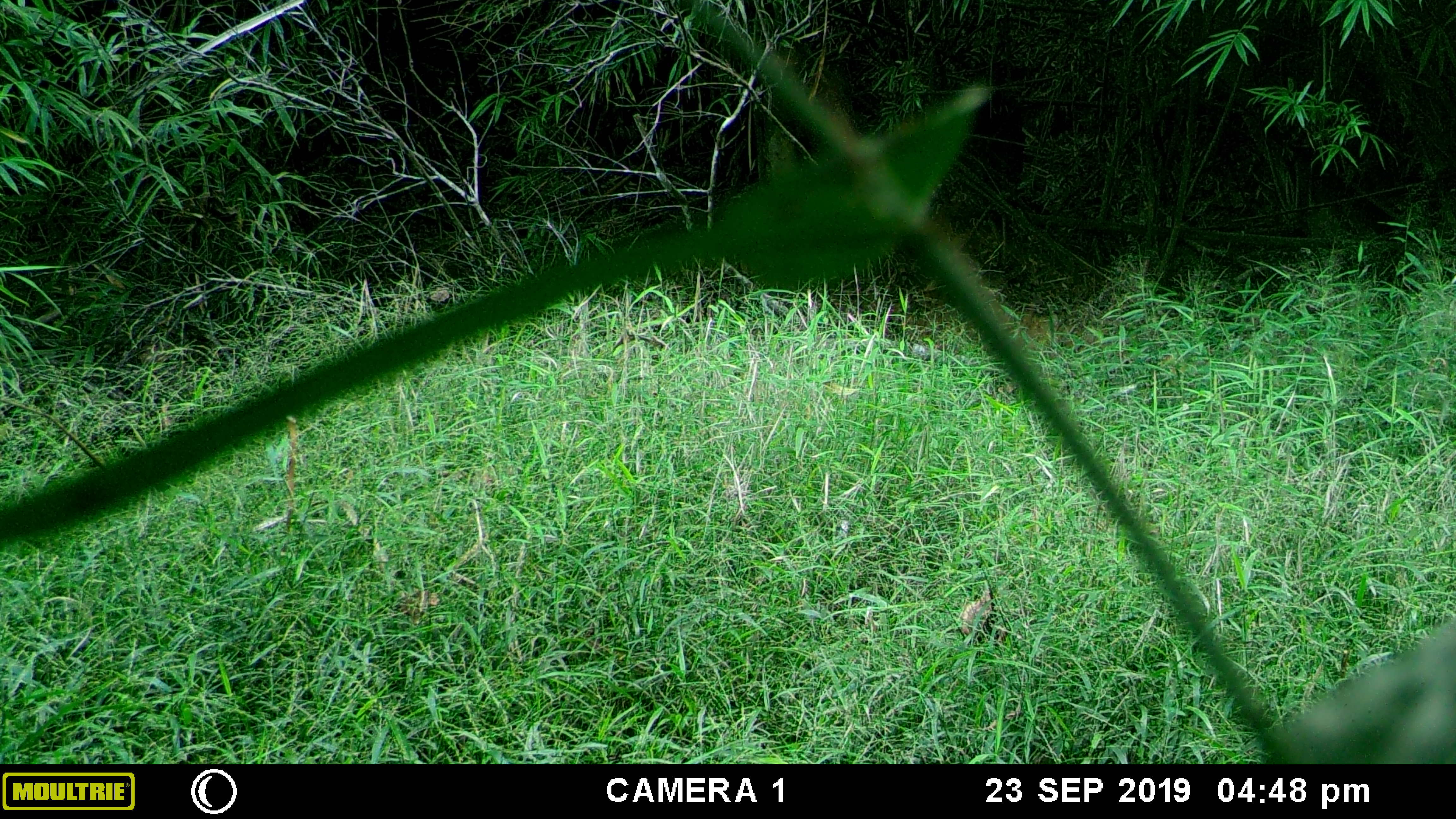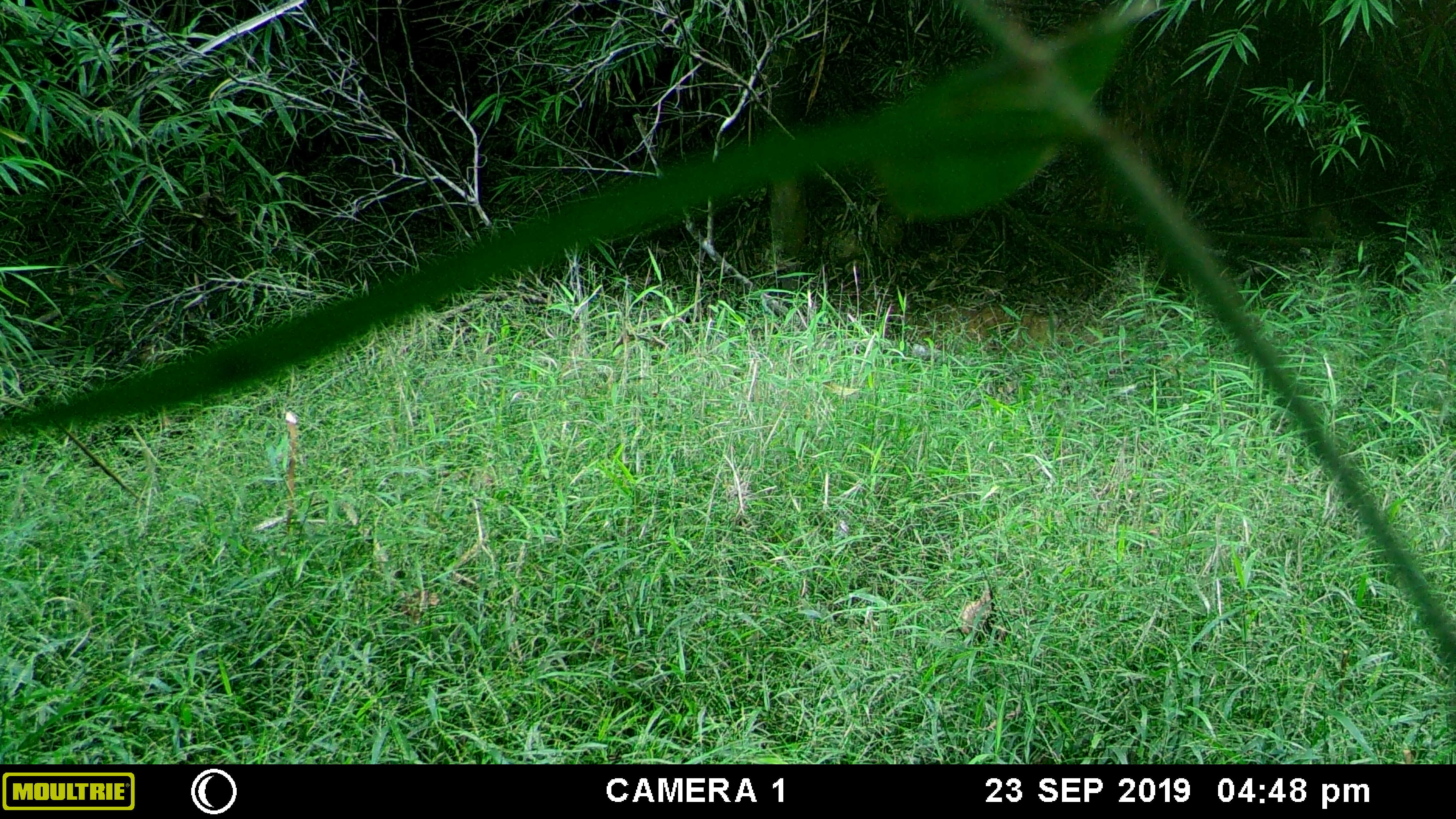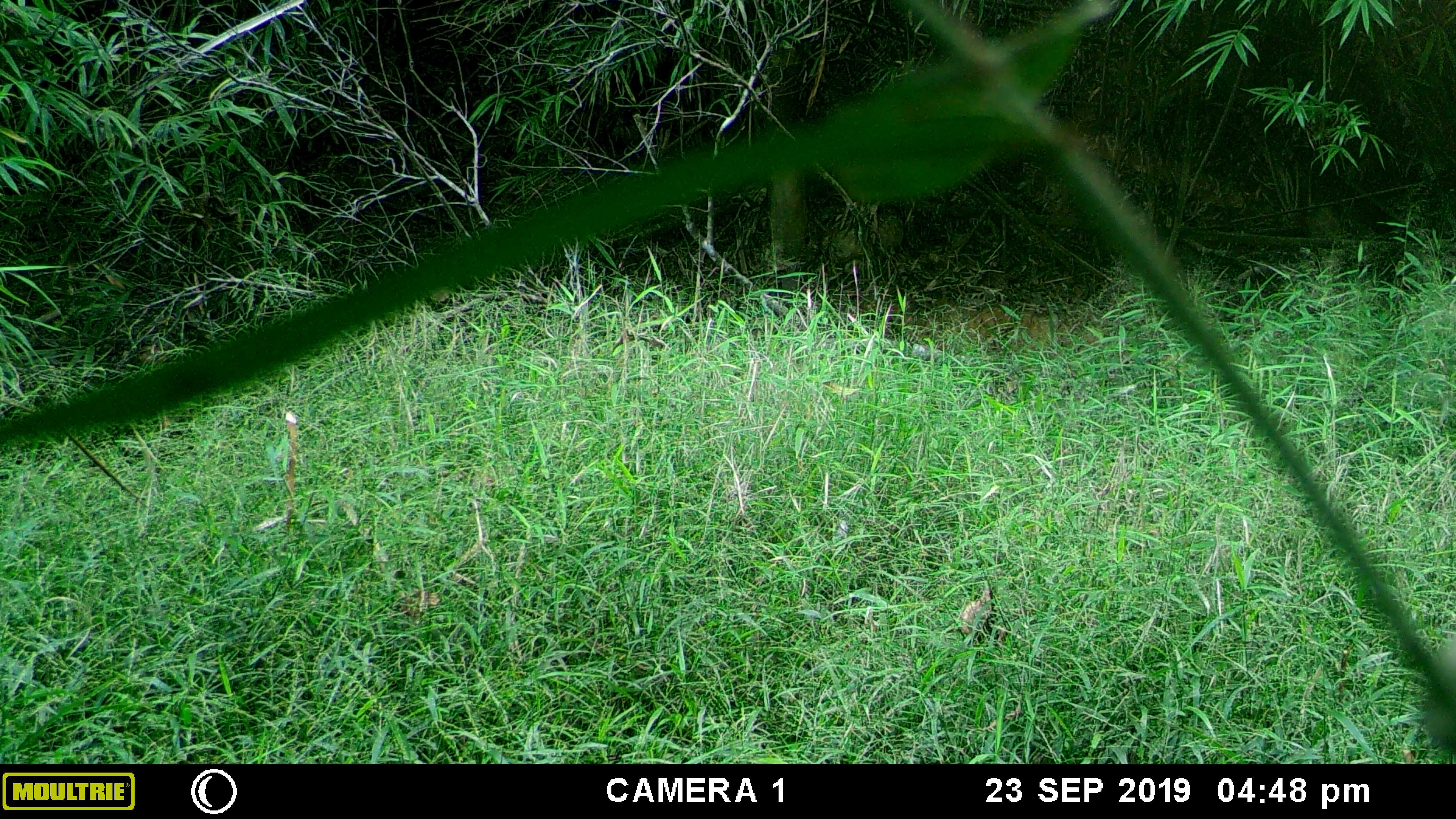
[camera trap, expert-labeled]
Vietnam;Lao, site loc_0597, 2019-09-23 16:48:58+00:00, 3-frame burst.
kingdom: Animalia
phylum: Chordata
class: Mammalia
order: Artiodactyla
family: Suidae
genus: Sus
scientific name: Sus scrofa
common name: eurasian wild pig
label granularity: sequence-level